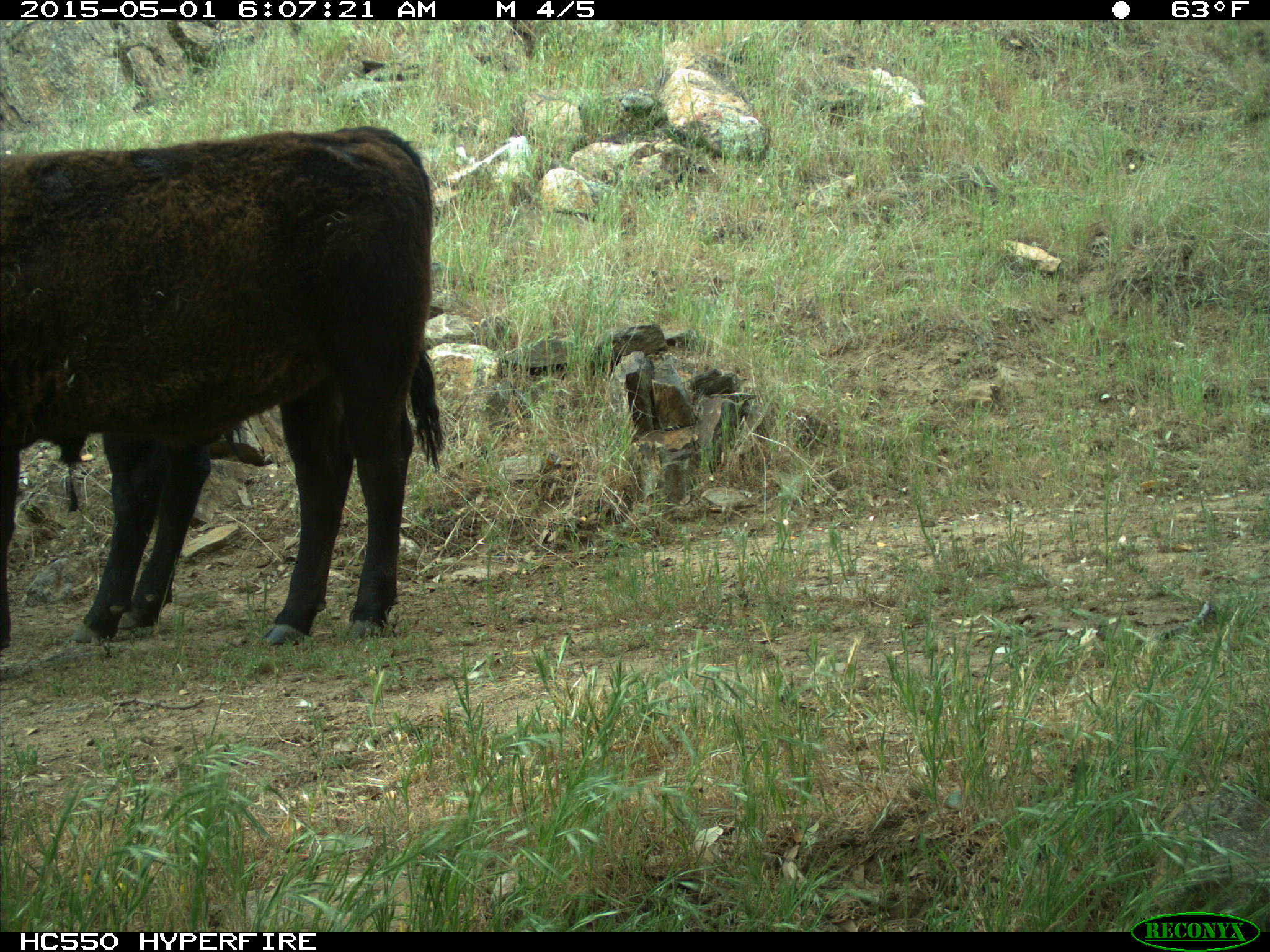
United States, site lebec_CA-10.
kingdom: Animalia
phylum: Chordata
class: Mammalia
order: Artiodactyla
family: Bovidae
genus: Bos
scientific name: Bos taurus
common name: domestic cow